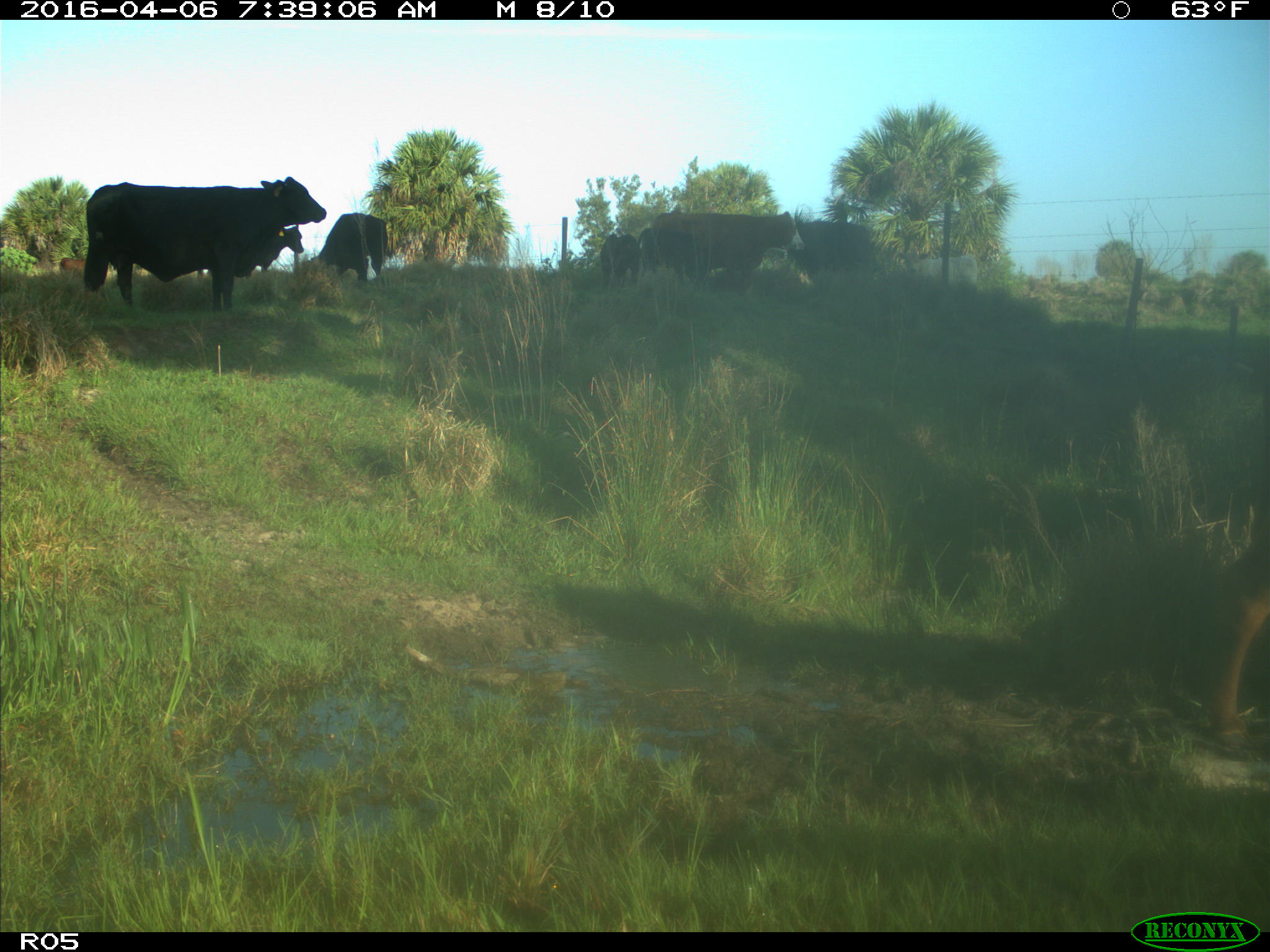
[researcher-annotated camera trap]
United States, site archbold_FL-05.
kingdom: Animalia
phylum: Chordata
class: Mammalia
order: Artiodactyla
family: Bovidae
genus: Bos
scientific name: Bos taurus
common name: domestic cow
Bos taurus (domestic cow).